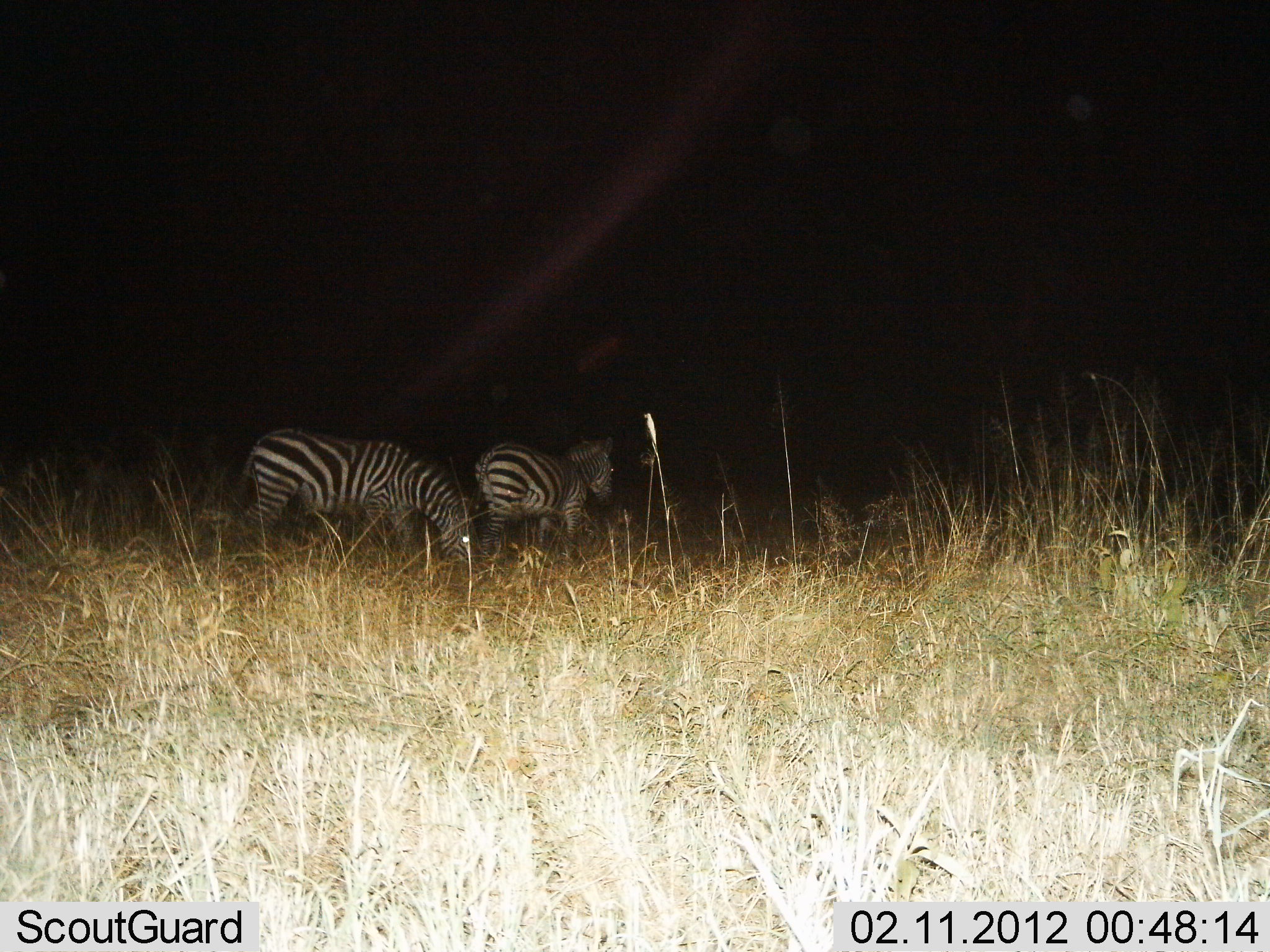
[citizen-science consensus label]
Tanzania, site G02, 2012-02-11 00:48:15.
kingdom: Animalia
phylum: Chordata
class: Mammalia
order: Perissodactyla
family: Equidae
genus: Equus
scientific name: Equus quagga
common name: plains zebra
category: zebra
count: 2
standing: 43%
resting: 0%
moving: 21%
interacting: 0%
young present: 0%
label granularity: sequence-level